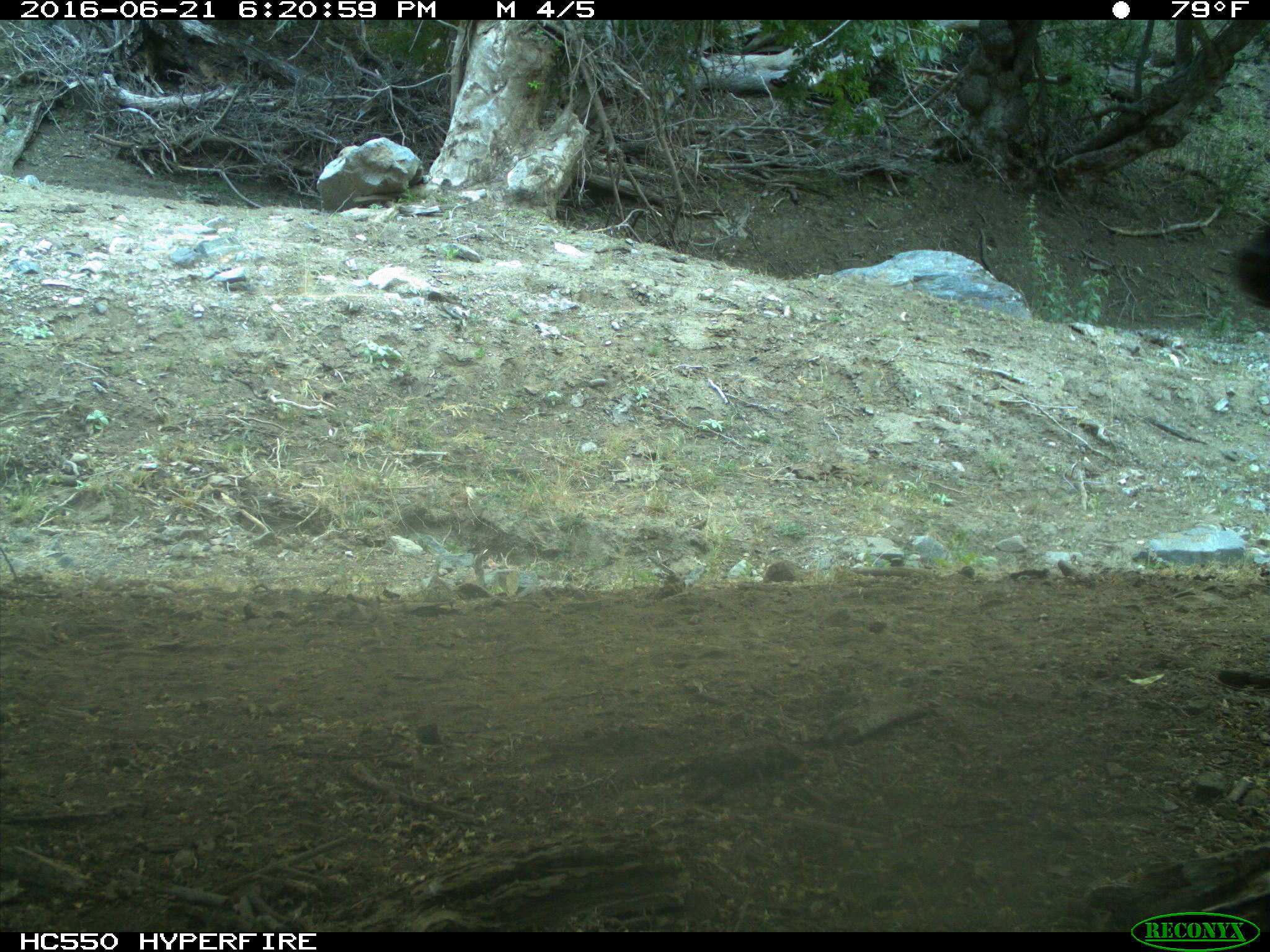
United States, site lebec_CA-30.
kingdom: Animalia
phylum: Chordata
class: Mammalia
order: Artiodactyla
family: Bovidae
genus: Bos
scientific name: Bos taurus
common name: domestic cow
Bos taurus (domestic cow).